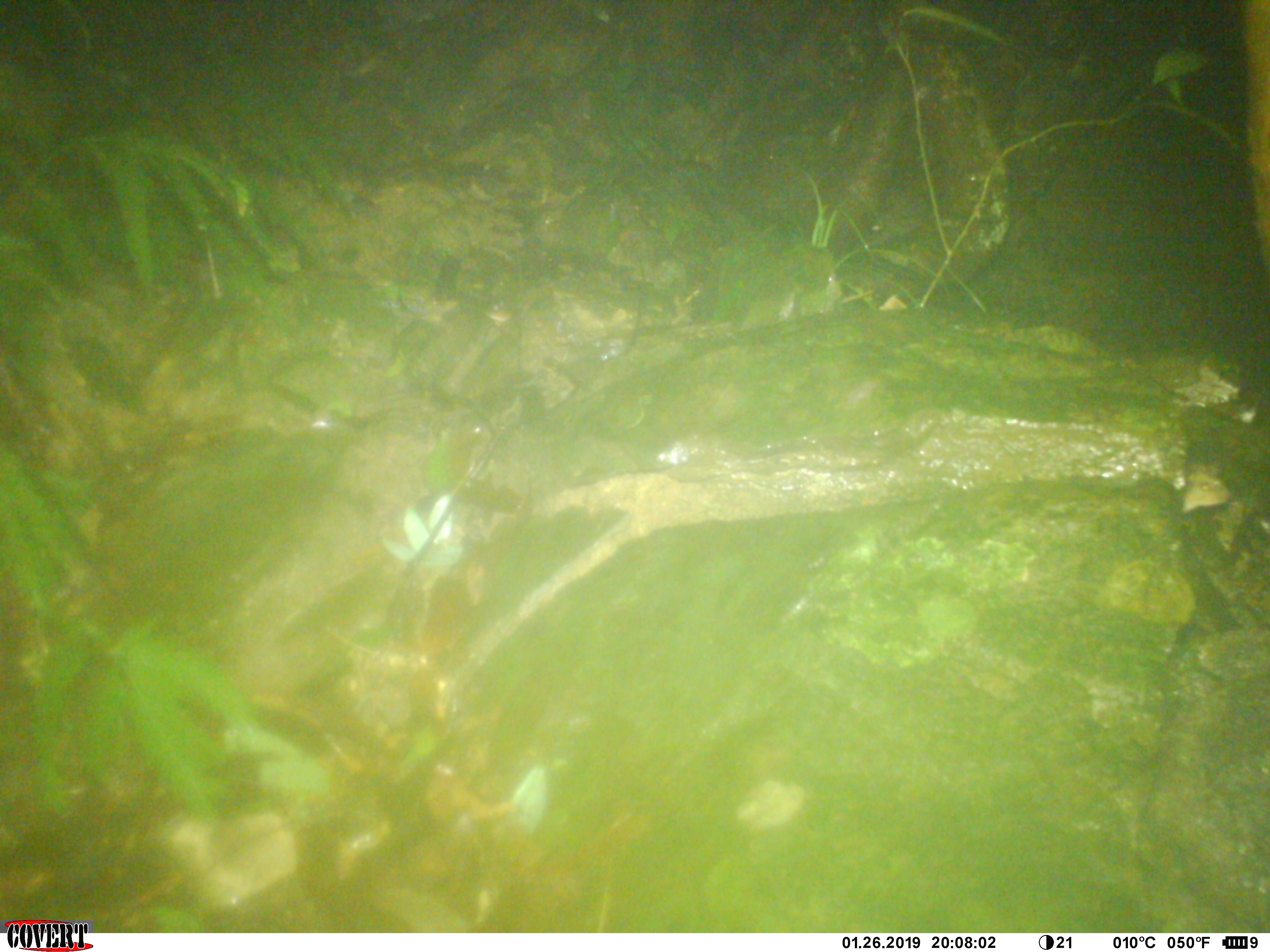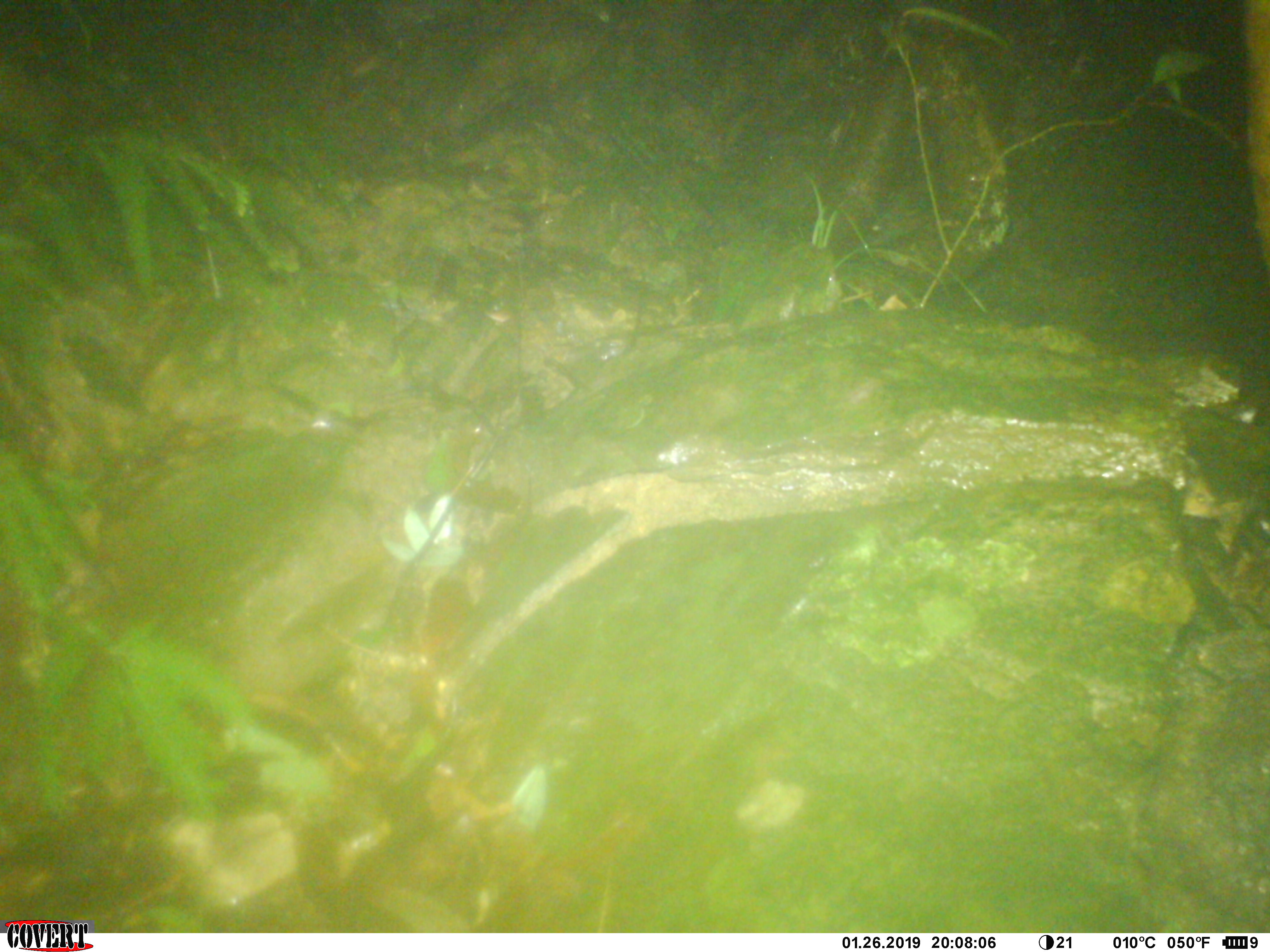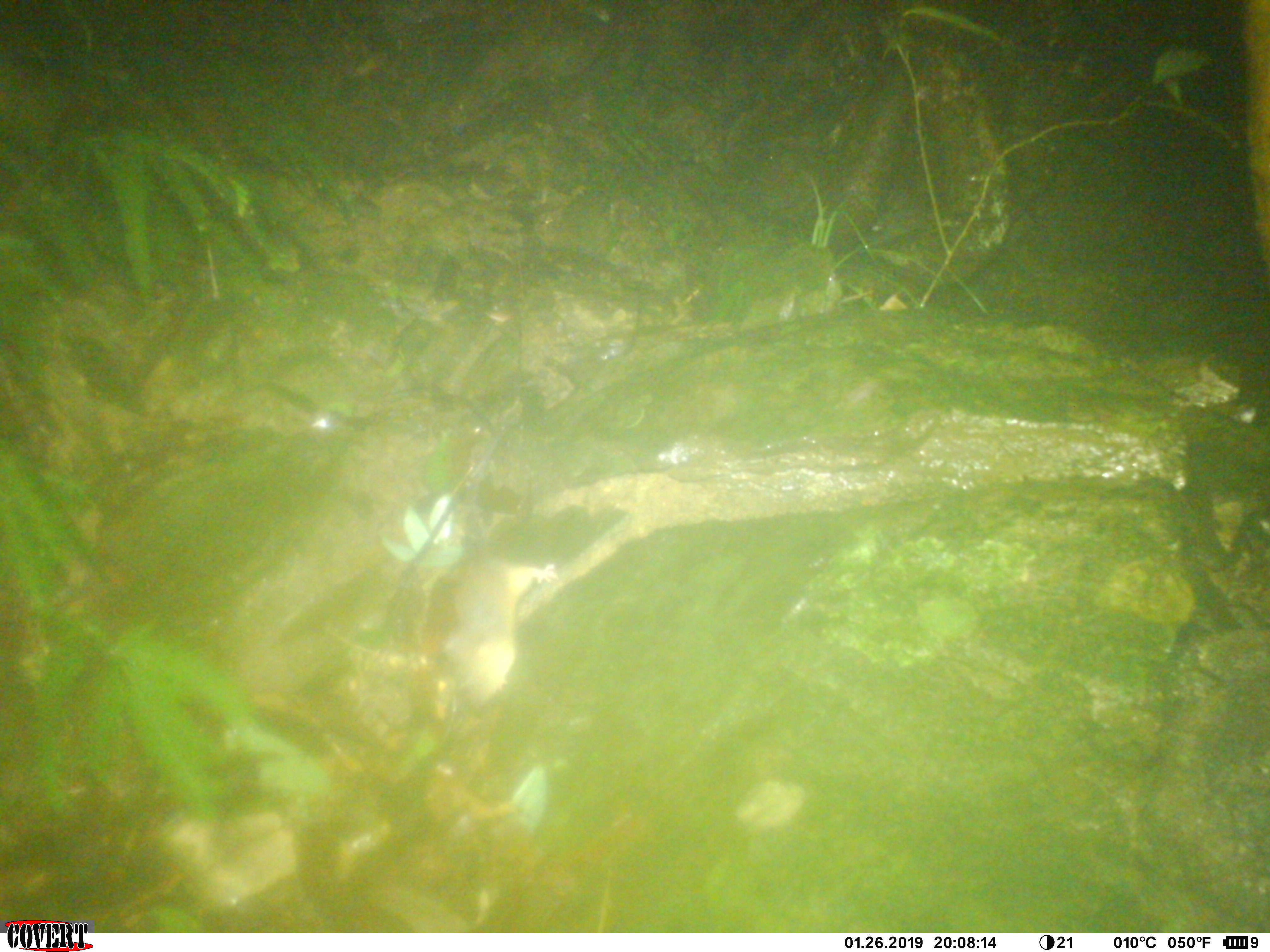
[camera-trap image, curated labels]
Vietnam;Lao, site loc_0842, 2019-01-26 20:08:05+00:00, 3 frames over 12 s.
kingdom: Animalia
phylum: Chordata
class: Mammalia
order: Rodentia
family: Muridae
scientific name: Muridae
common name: old-world mice and rats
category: unidentified murid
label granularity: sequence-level